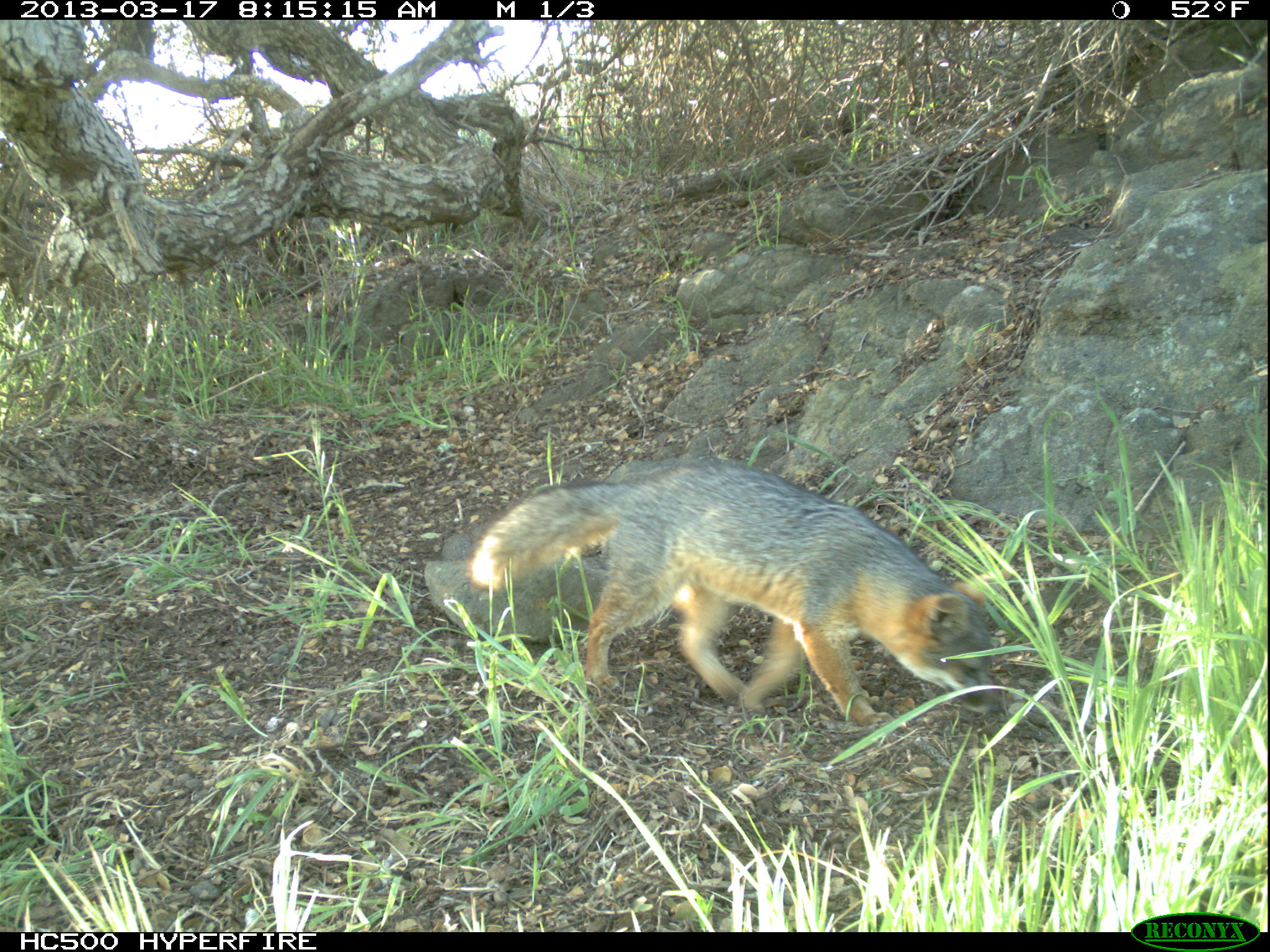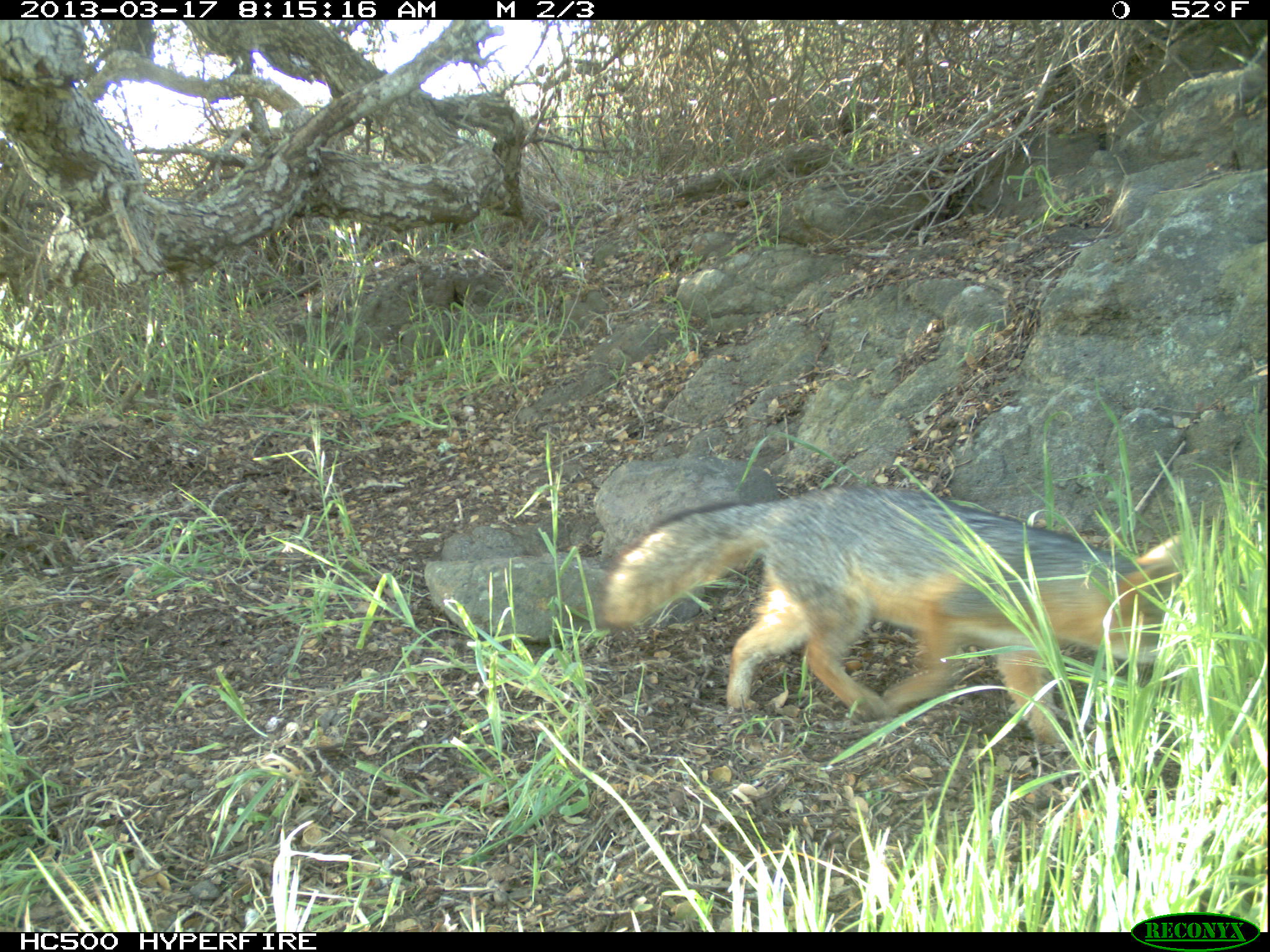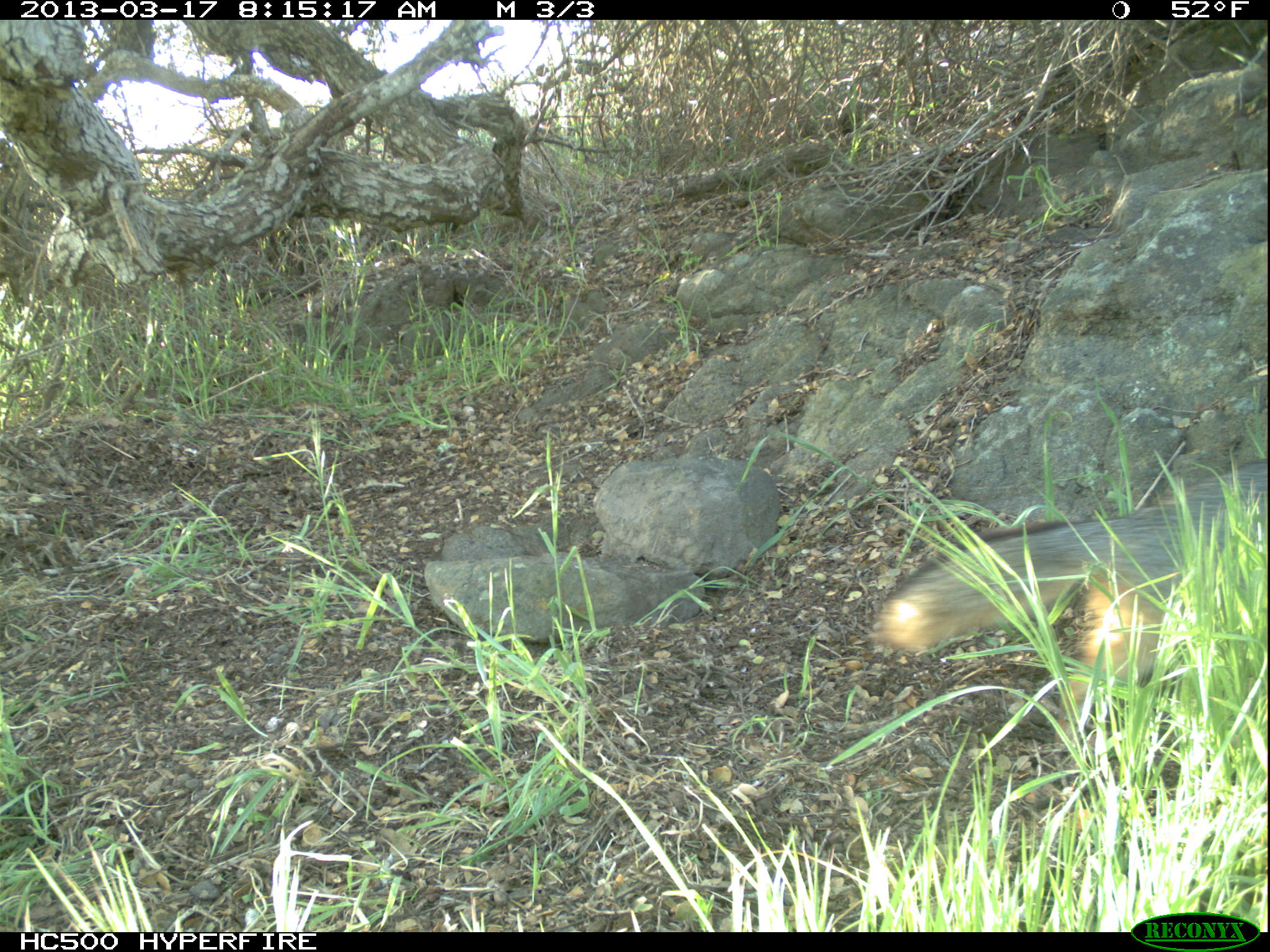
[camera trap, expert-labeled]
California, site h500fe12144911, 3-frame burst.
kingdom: Animalia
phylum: Chordata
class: Mammalia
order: Carnivora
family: Canidae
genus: Urocyon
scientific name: Urocyon littoralis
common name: island fox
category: fox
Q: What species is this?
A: Fox (island fox) (Urocyon littoralis).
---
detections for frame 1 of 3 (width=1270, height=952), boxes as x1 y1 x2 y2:
fox: 466 461 1001 726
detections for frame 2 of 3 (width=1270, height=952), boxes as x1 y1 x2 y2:
fox: 596 486 1201 744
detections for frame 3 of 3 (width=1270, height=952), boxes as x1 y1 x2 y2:
fox: 874 459 1269 746